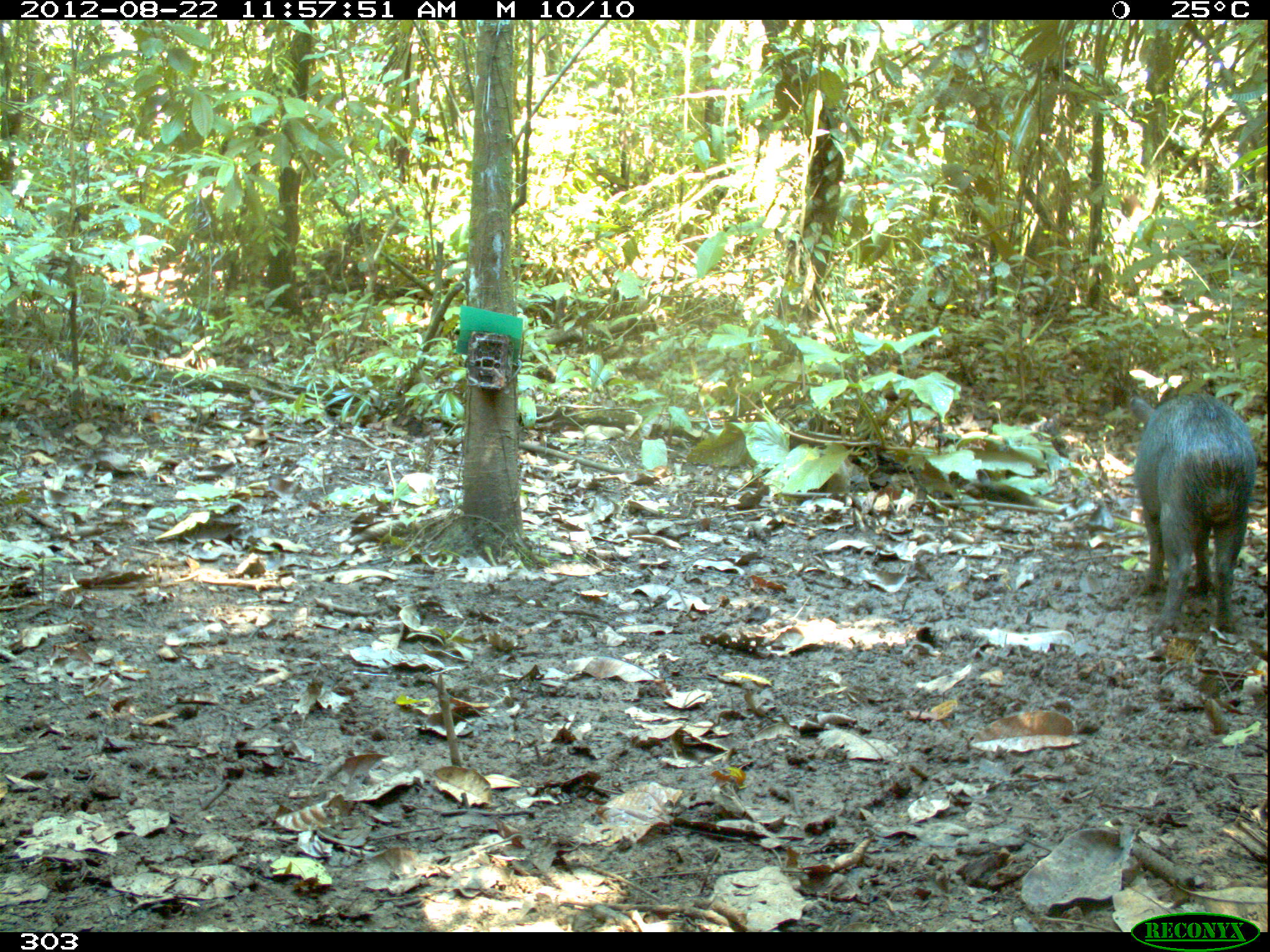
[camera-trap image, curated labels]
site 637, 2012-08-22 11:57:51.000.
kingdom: Animalia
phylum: Chordata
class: Mammalia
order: Artiodactyla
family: Tayassuidae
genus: Tayassu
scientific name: Tayassu pecari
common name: white-lipped peccary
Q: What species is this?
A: Tayassu pecari (white-lipped peccary).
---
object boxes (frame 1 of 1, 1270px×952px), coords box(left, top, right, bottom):
tayassu pecari: box(1127, 393, 1257, 628)